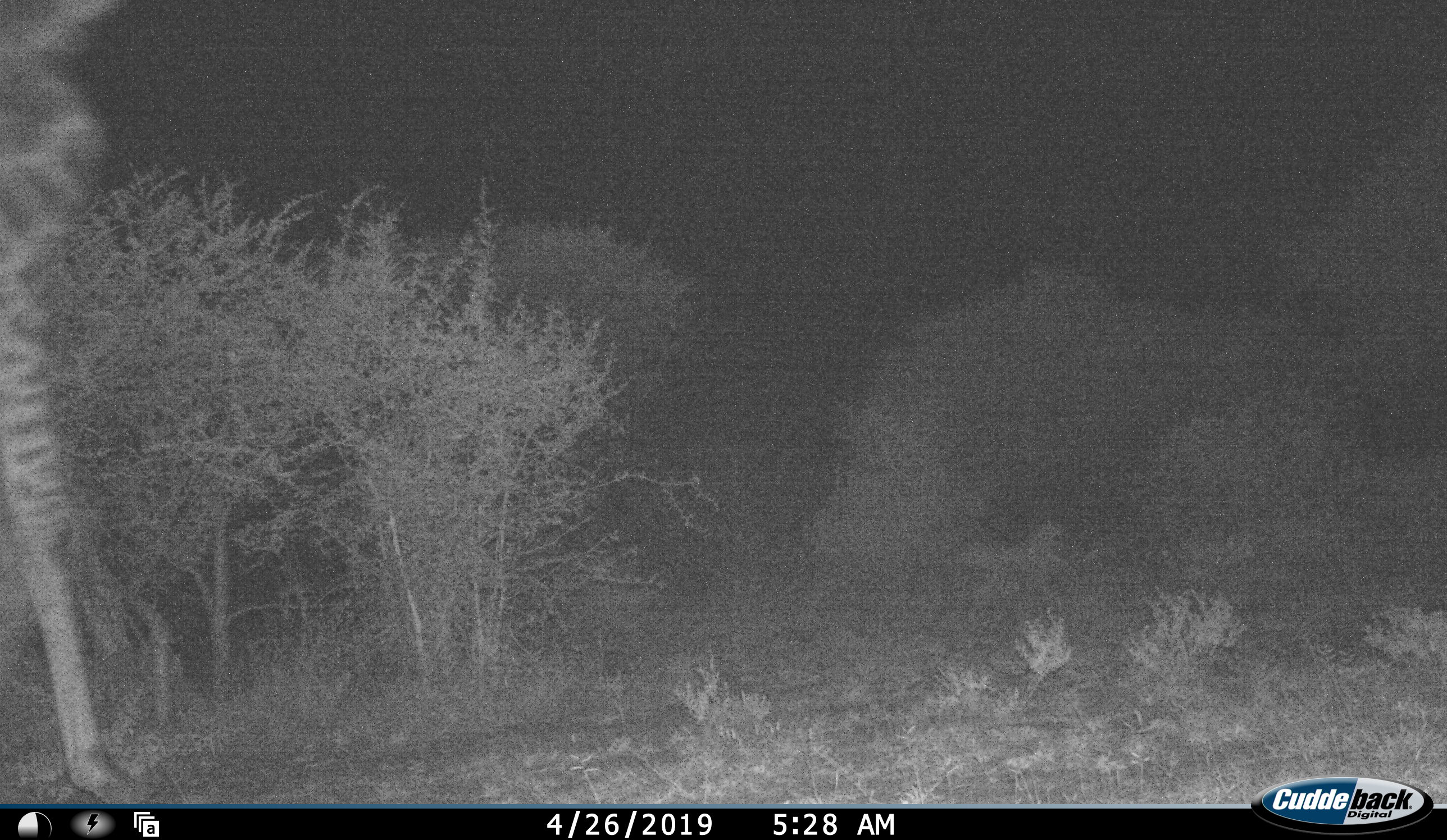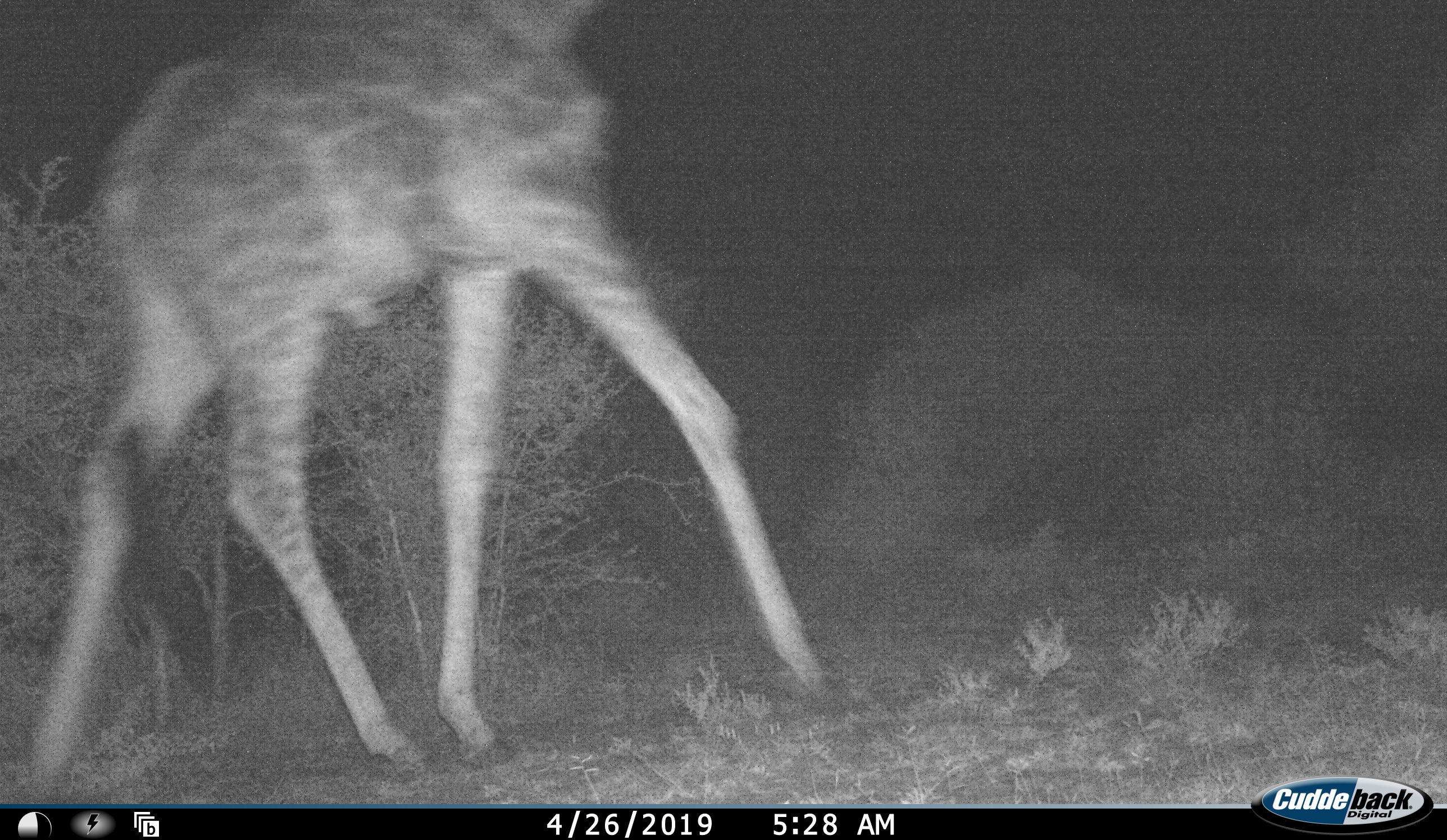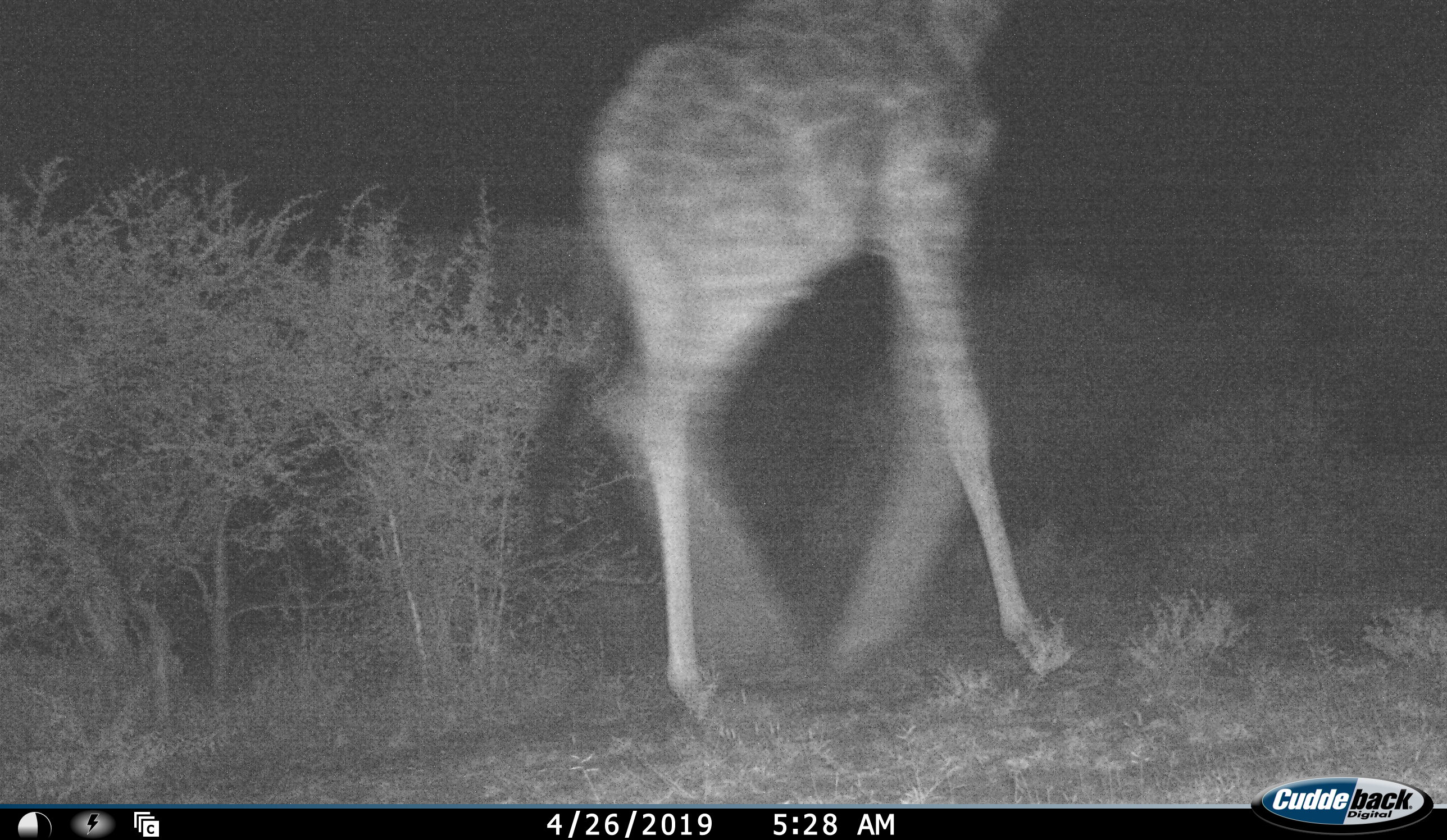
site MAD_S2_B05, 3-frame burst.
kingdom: Animalia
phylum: Chordata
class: Mammalia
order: Artiodactyla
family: Giraffidae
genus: Giraffa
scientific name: Giraffa camelopardalis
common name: giraffe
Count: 1.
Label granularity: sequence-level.